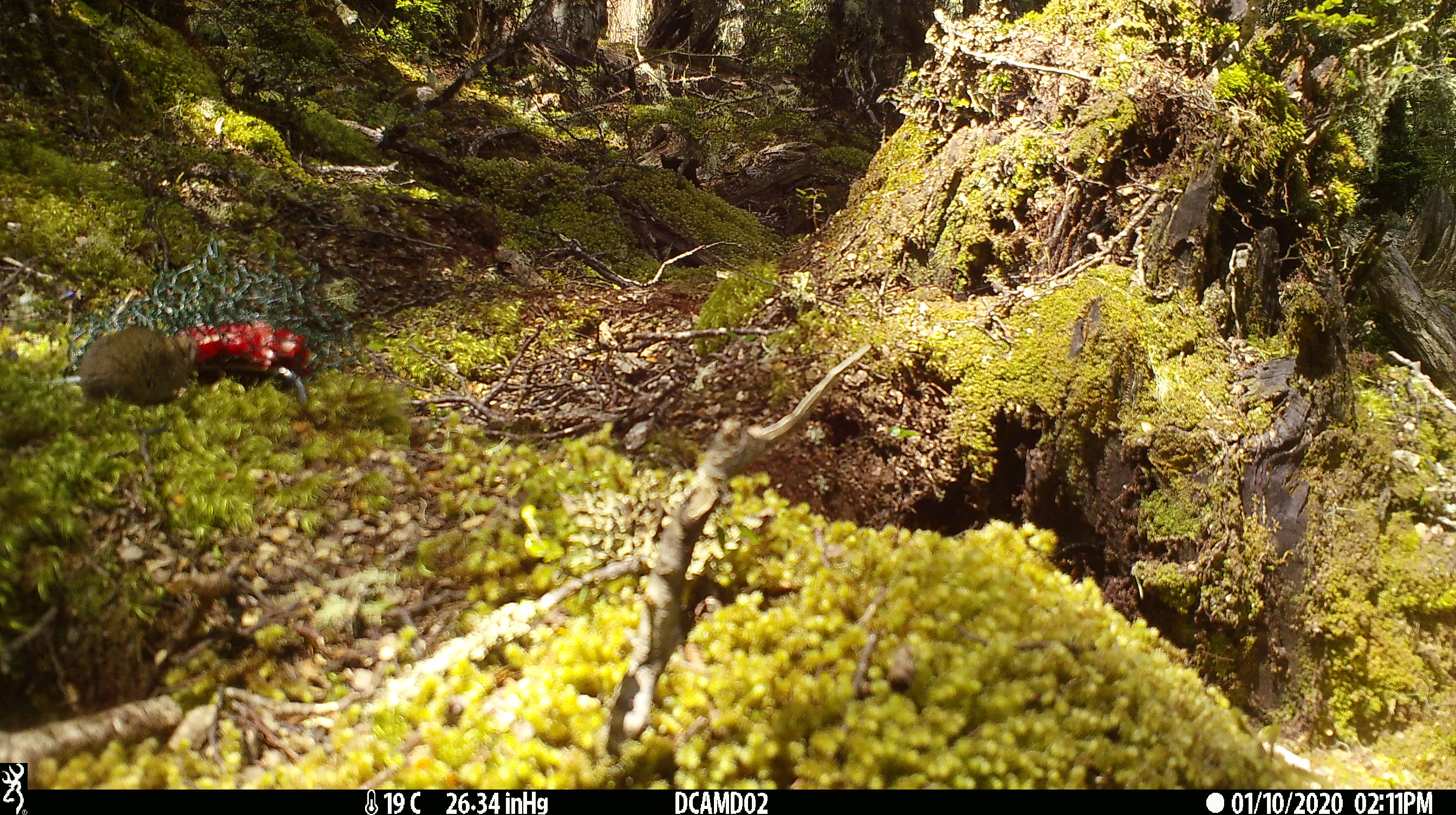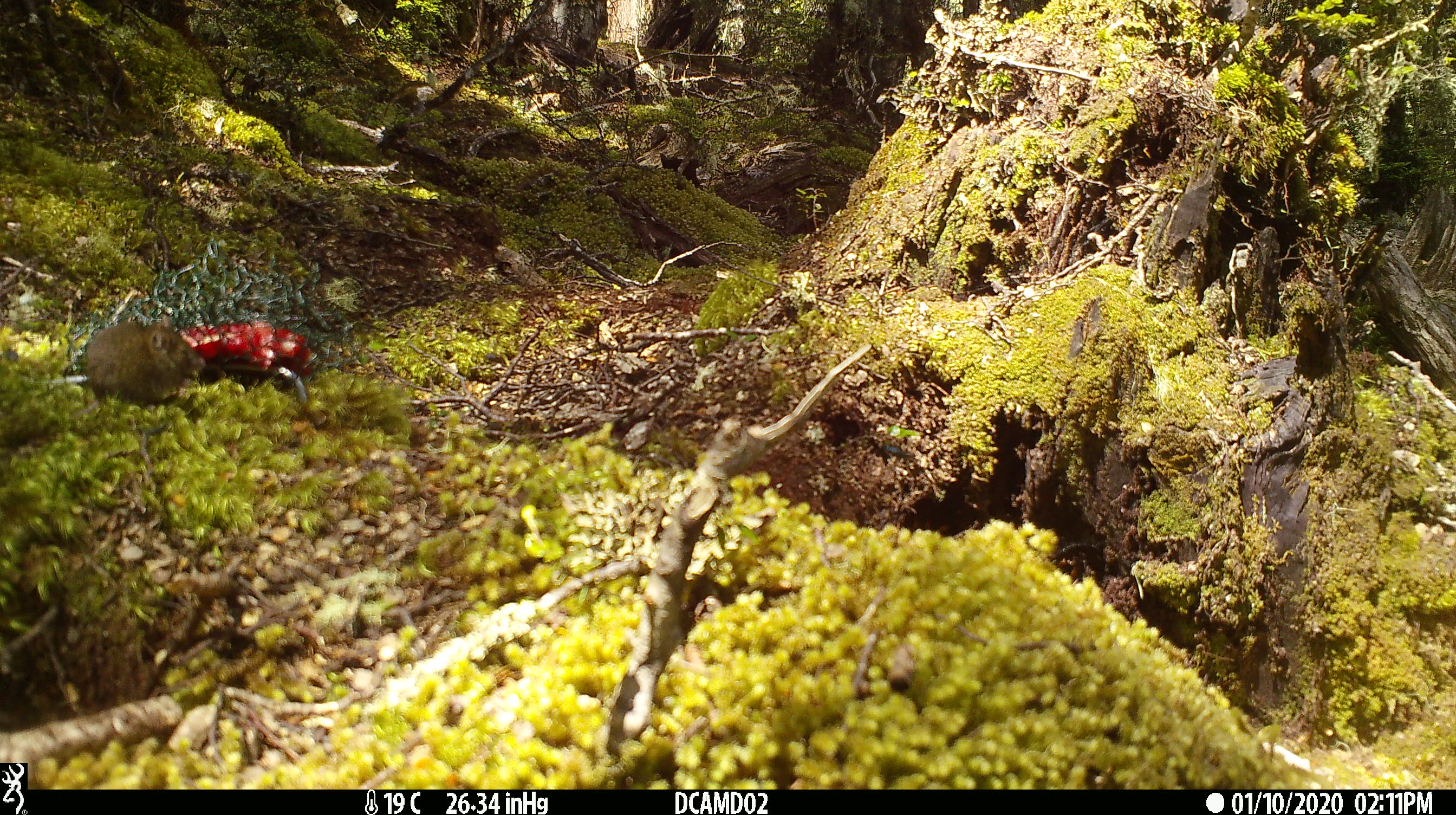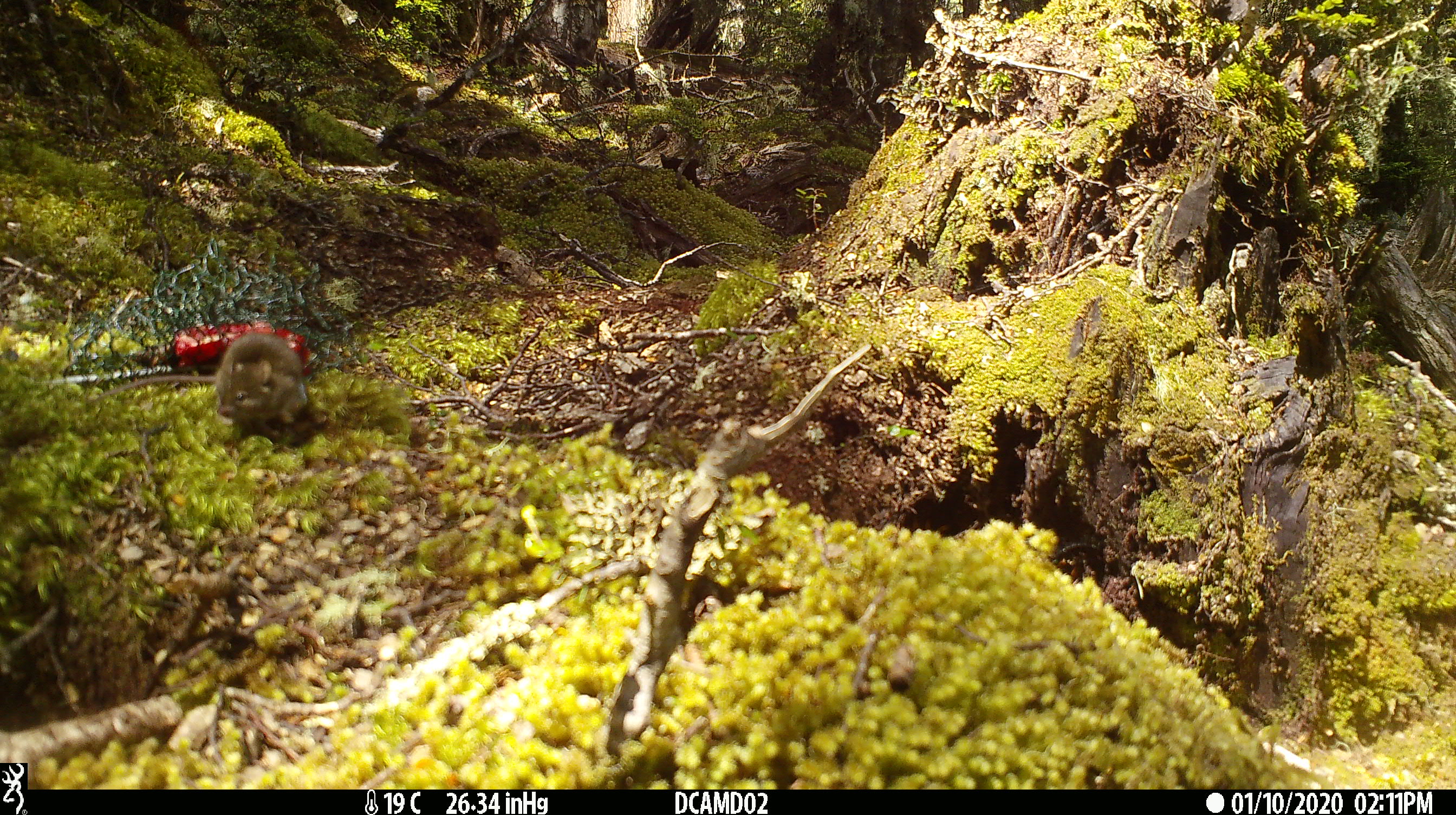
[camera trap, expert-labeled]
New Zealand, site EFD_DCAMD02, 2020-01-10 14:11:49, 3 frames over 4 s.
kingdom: Animalia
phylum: Chordata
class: Mammalia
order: Rodentia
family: Muridae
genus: Mus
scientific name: Mus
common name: mouse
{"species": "mouse (Mus)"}